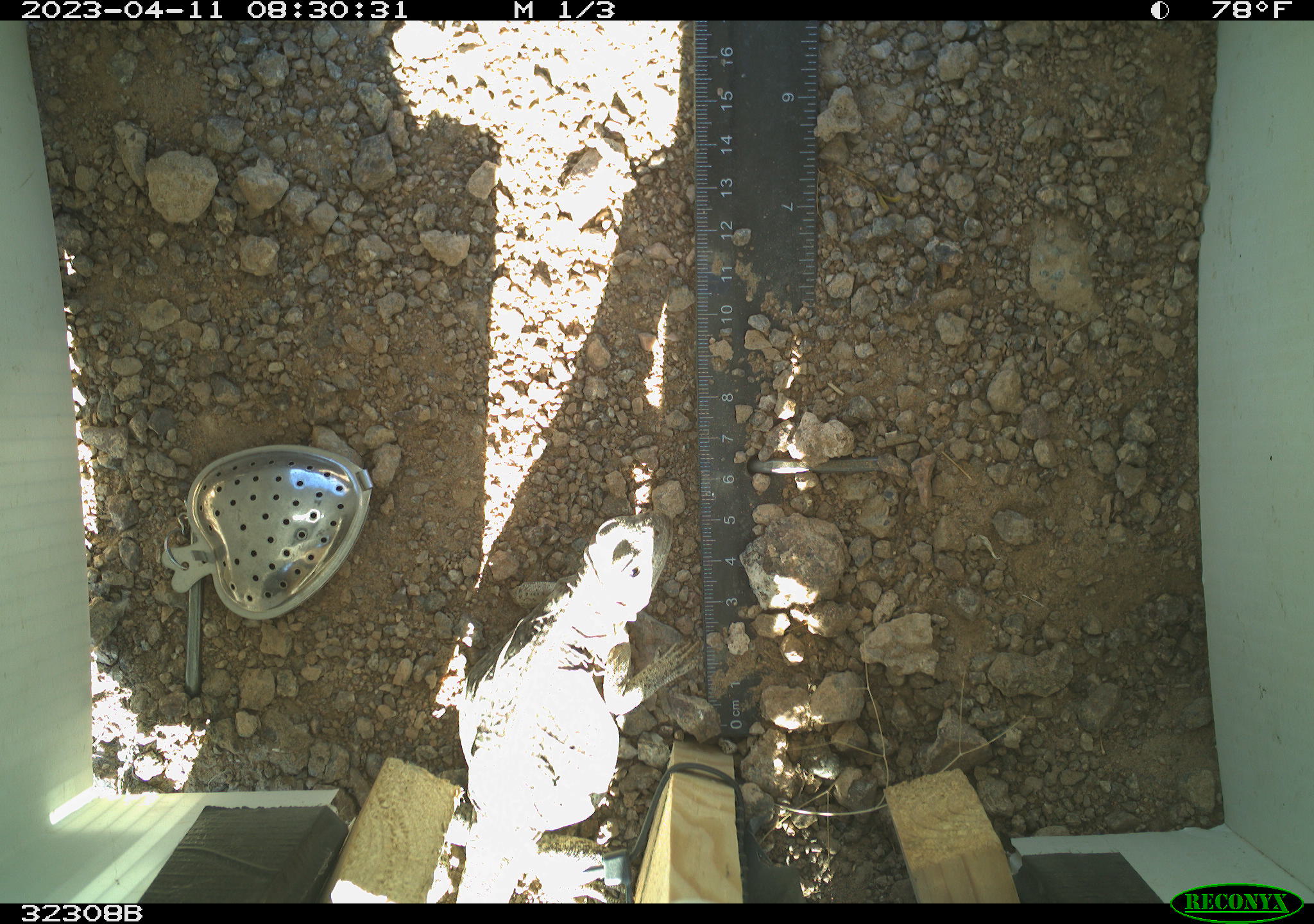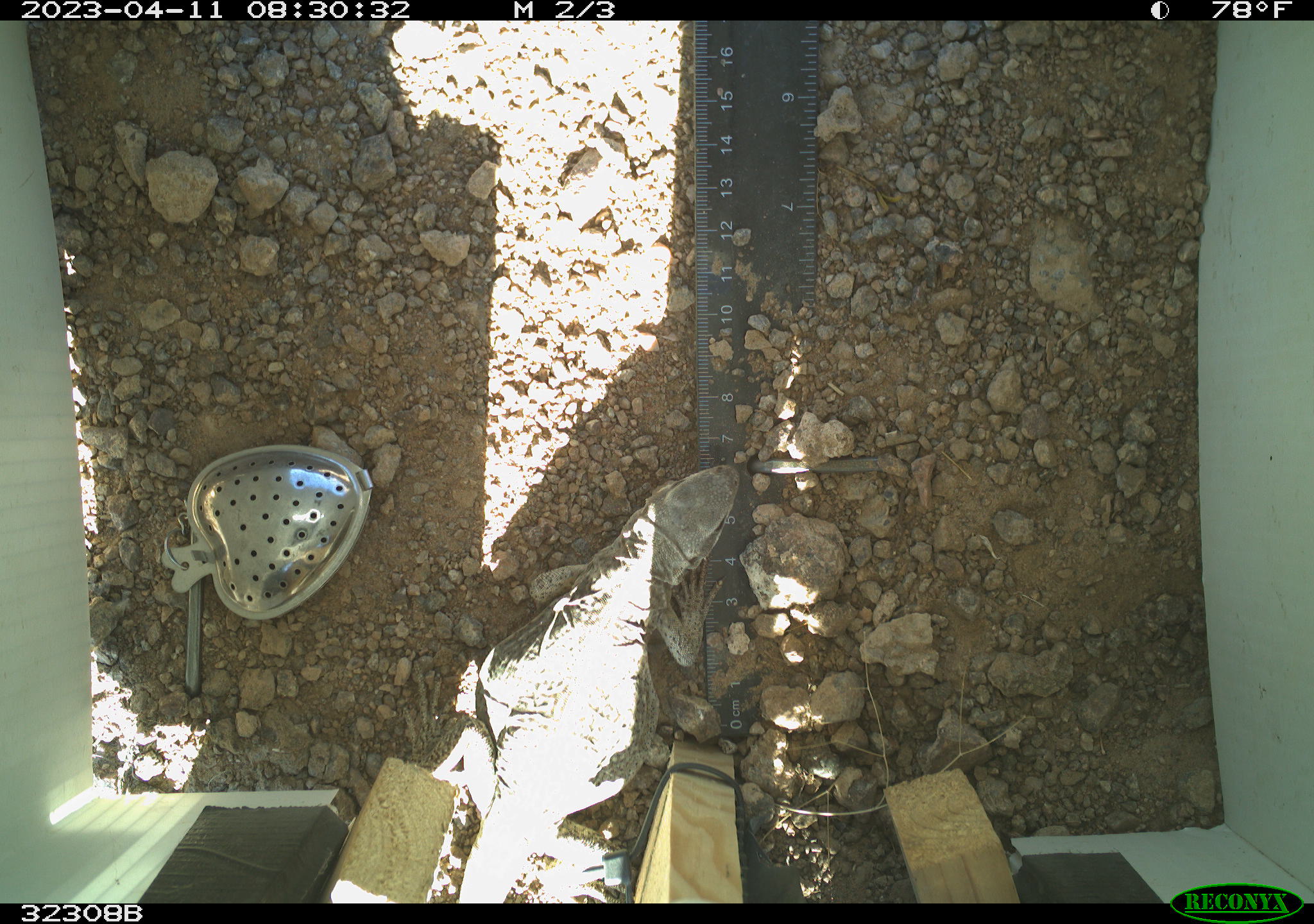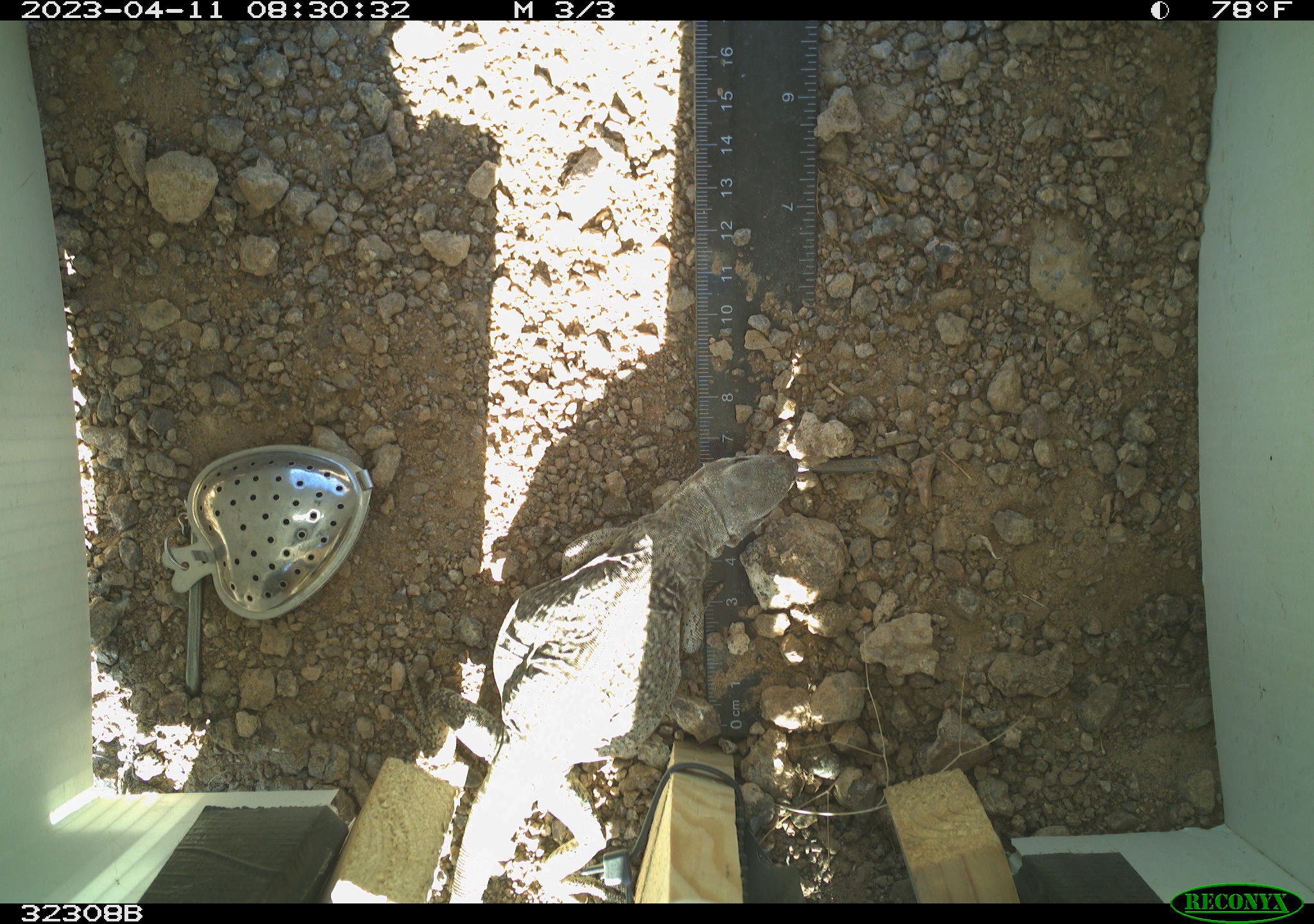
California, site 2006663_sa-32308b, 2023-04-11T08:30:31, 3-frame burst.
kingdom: Animalia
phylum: Chordata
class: Reptilia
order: Squamata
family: Iguanidae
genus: Sauromalus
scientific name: Sauromalus ater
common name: common chuckwalla